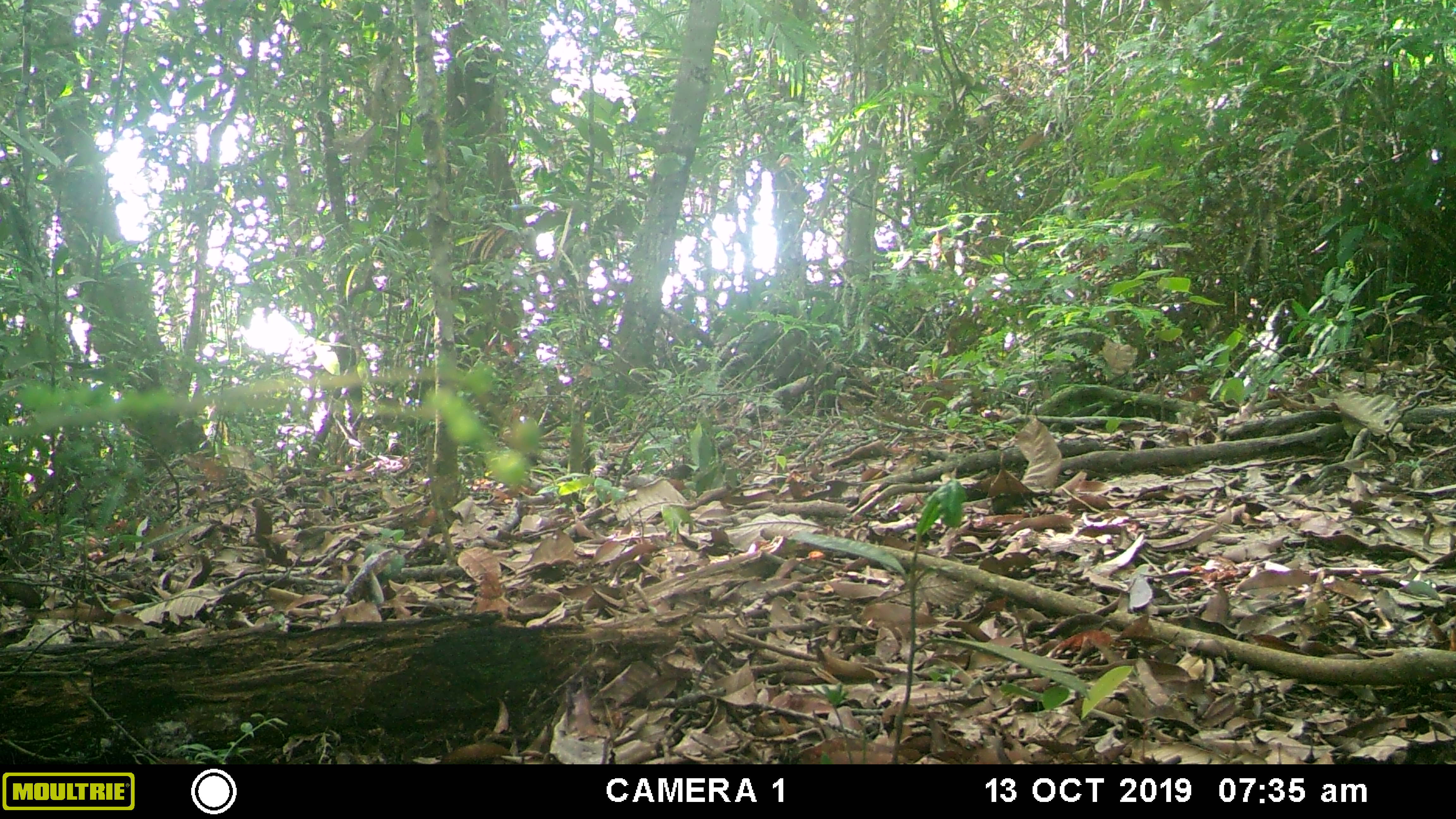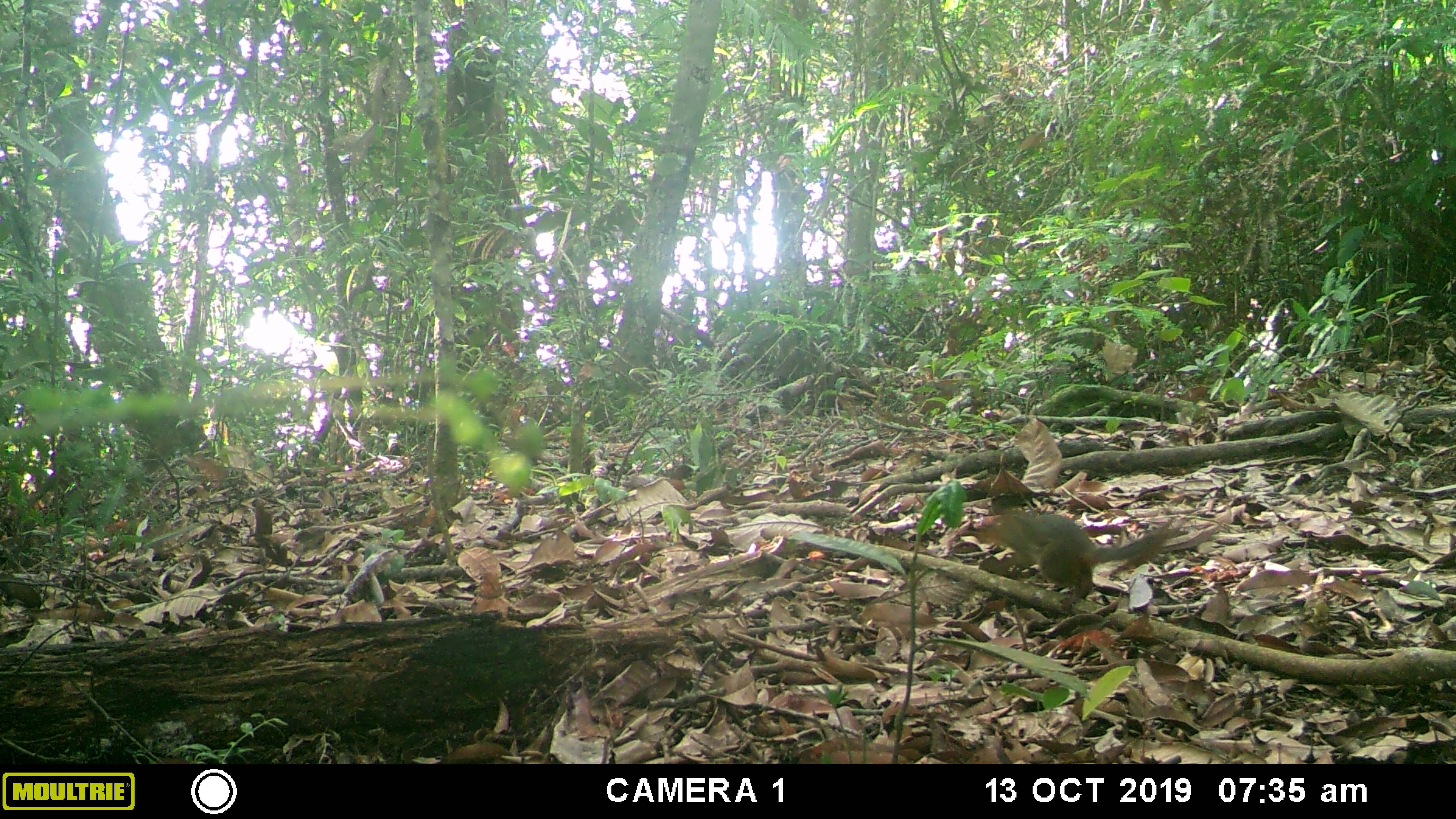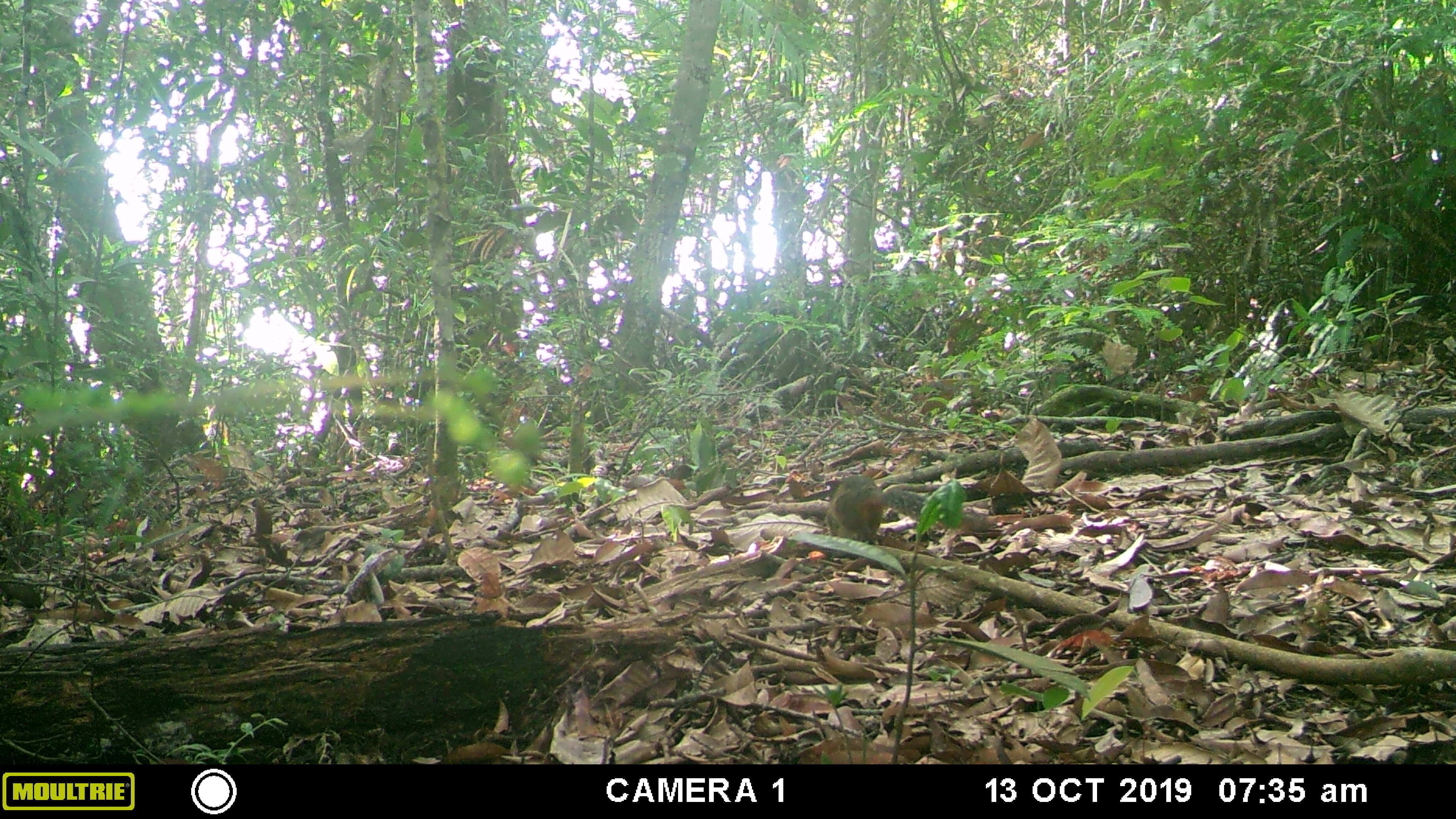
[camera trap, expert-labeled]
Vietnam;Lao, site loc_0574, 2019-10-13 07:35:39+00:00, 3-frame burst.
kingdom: Animalia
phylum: Chordata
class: Mammalia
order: Rodentia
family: Sciuridae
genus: Dremomys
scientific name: Dremomys rufigenis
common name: red-cheeked squirrel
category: red cheeked squirrel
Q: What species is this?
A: Red cheeked squirrel (red-cheeked squirrel) (Dremomys rufigenis).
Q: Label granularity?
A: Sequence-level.